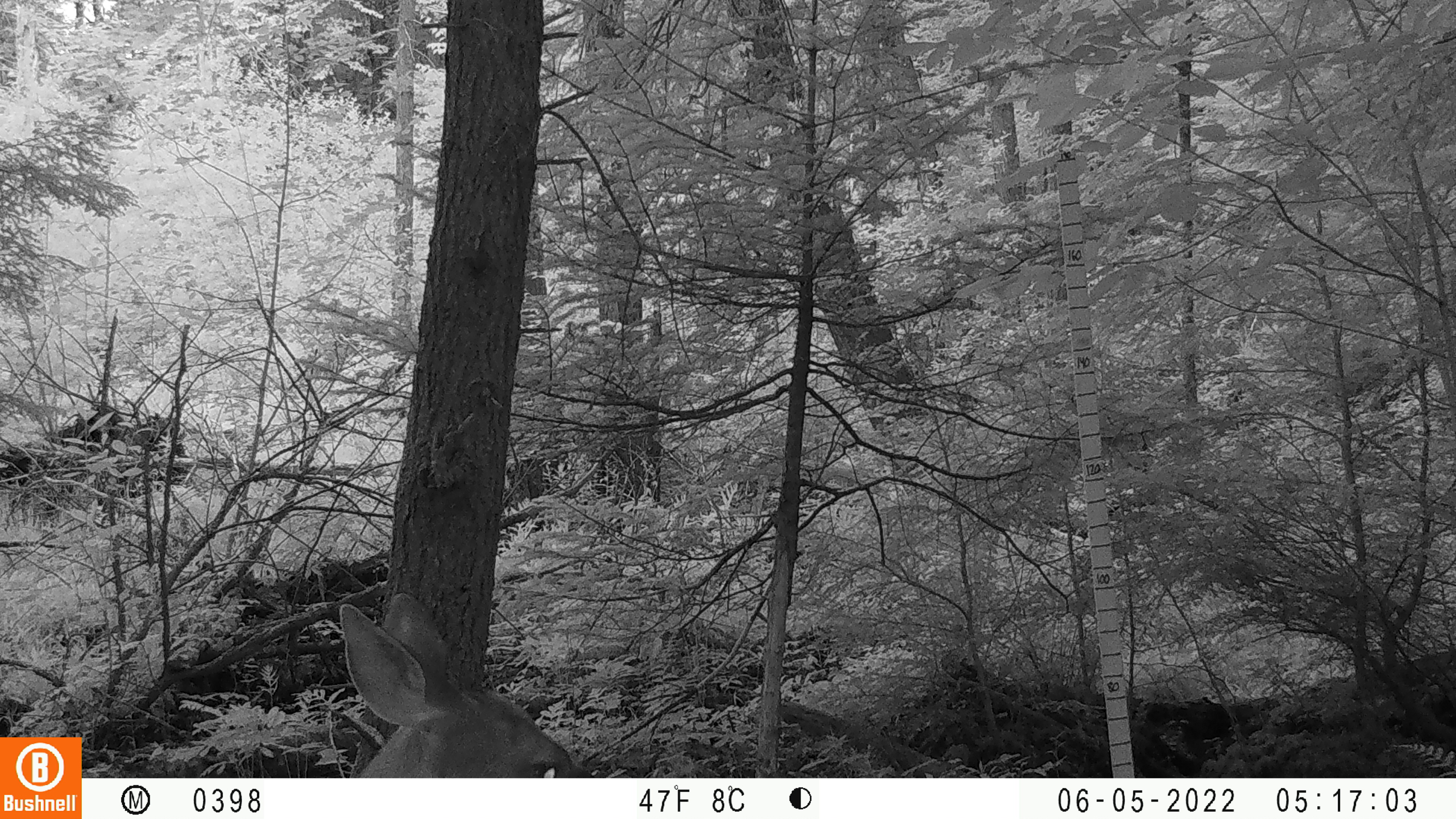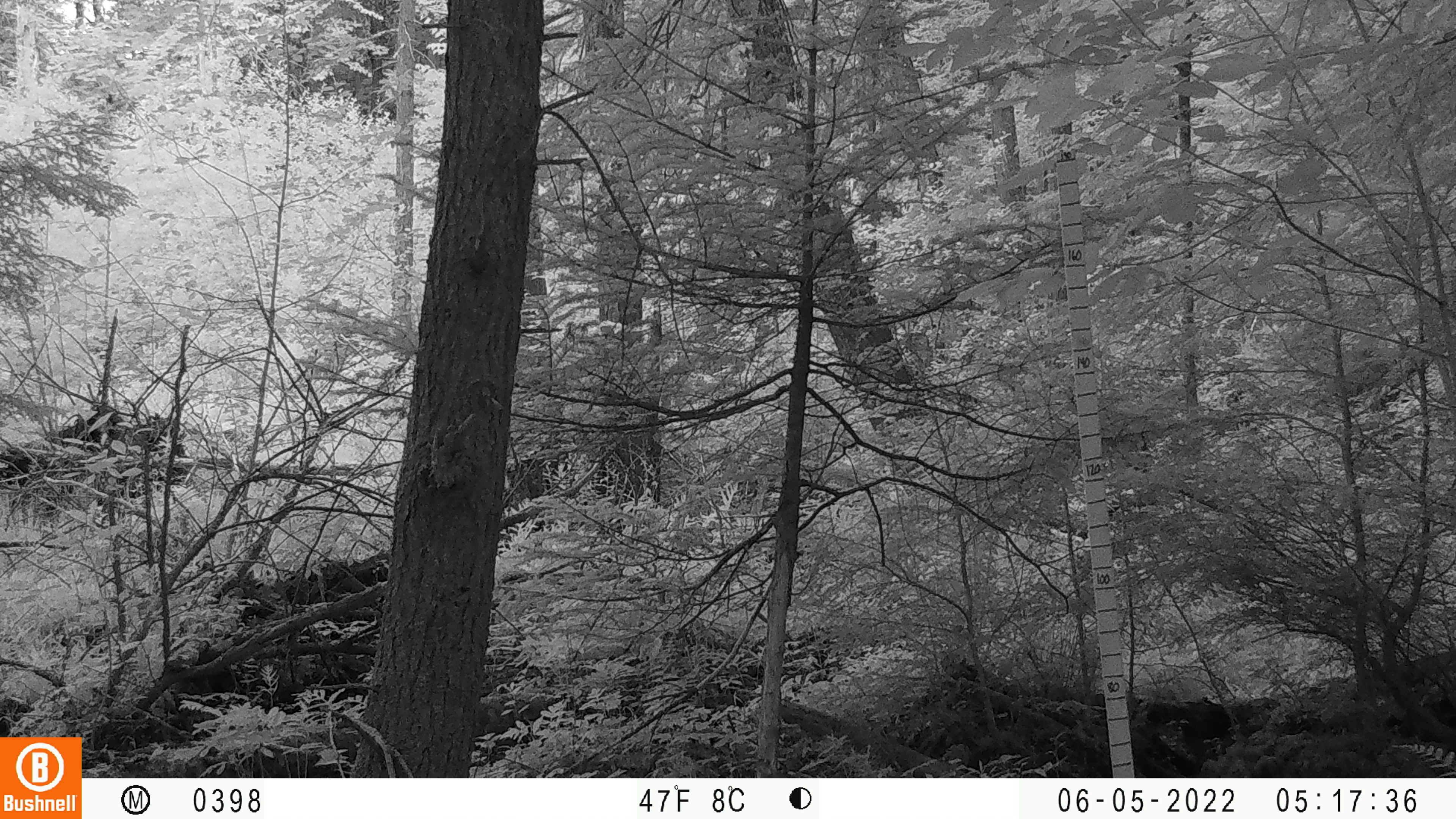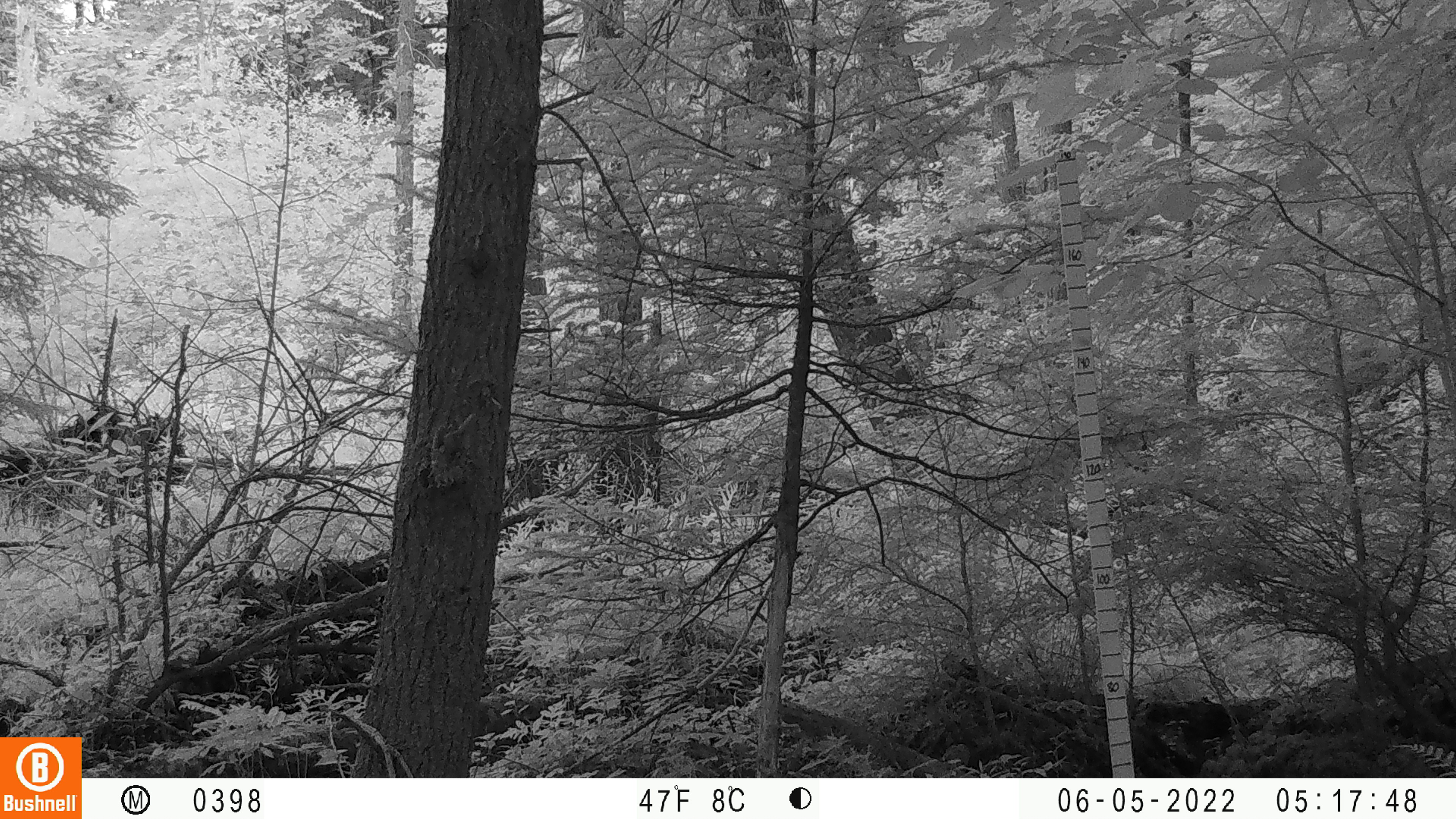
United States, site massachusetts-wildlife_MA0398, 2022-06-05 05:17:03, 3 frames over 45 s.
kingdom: Animalia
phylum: Chordata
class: Mammalia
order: Artiodactyla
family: Cervidae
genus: Odocoileus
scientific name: Odocoileus virginianus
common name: white-tailed deer